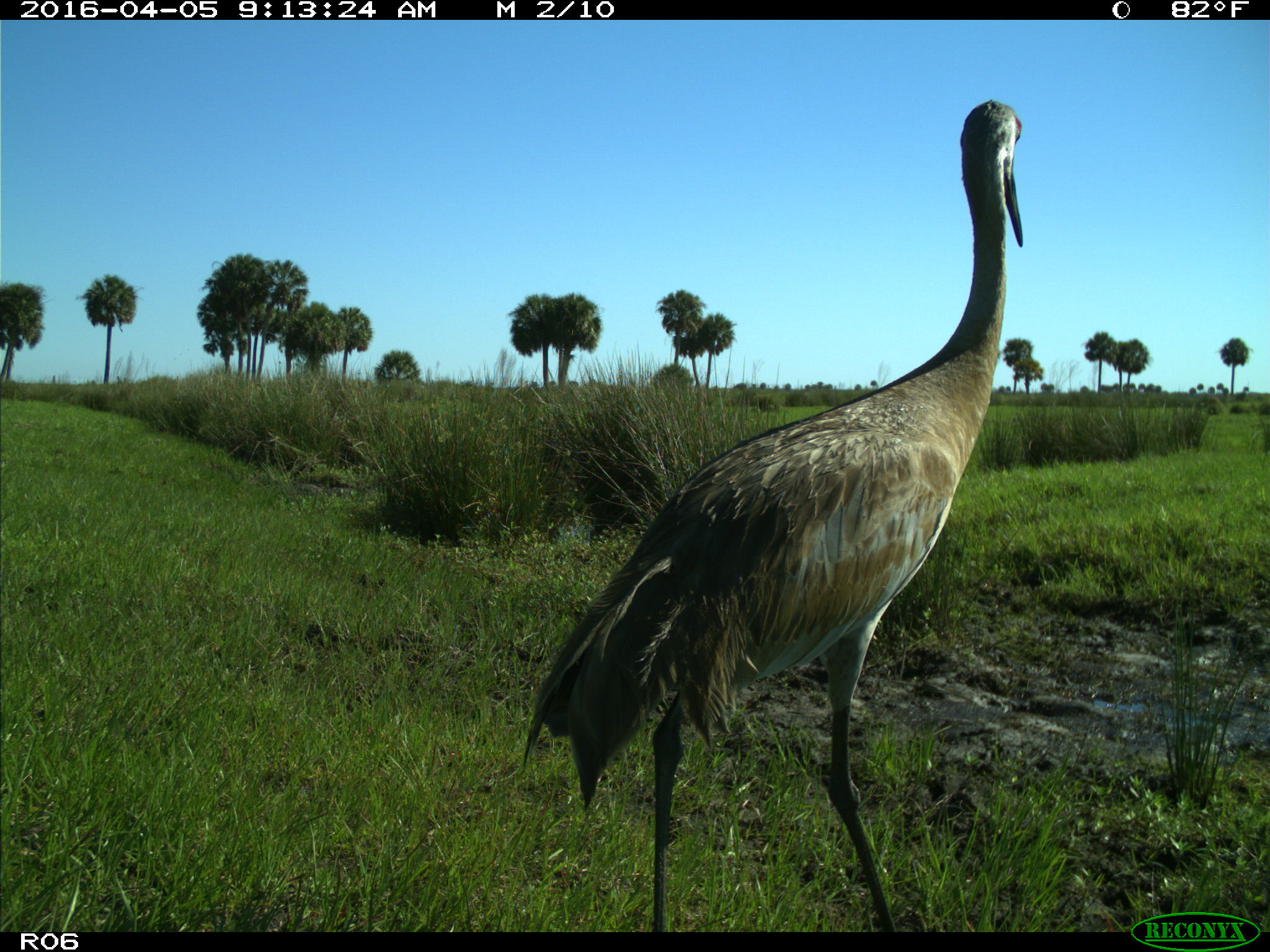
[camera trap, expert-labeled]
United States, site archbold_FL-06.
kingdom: Animalia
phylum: Chordata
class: Aves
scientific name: Aves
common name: birds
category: unidentified bird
Unidentified bird (birds) (Aves).